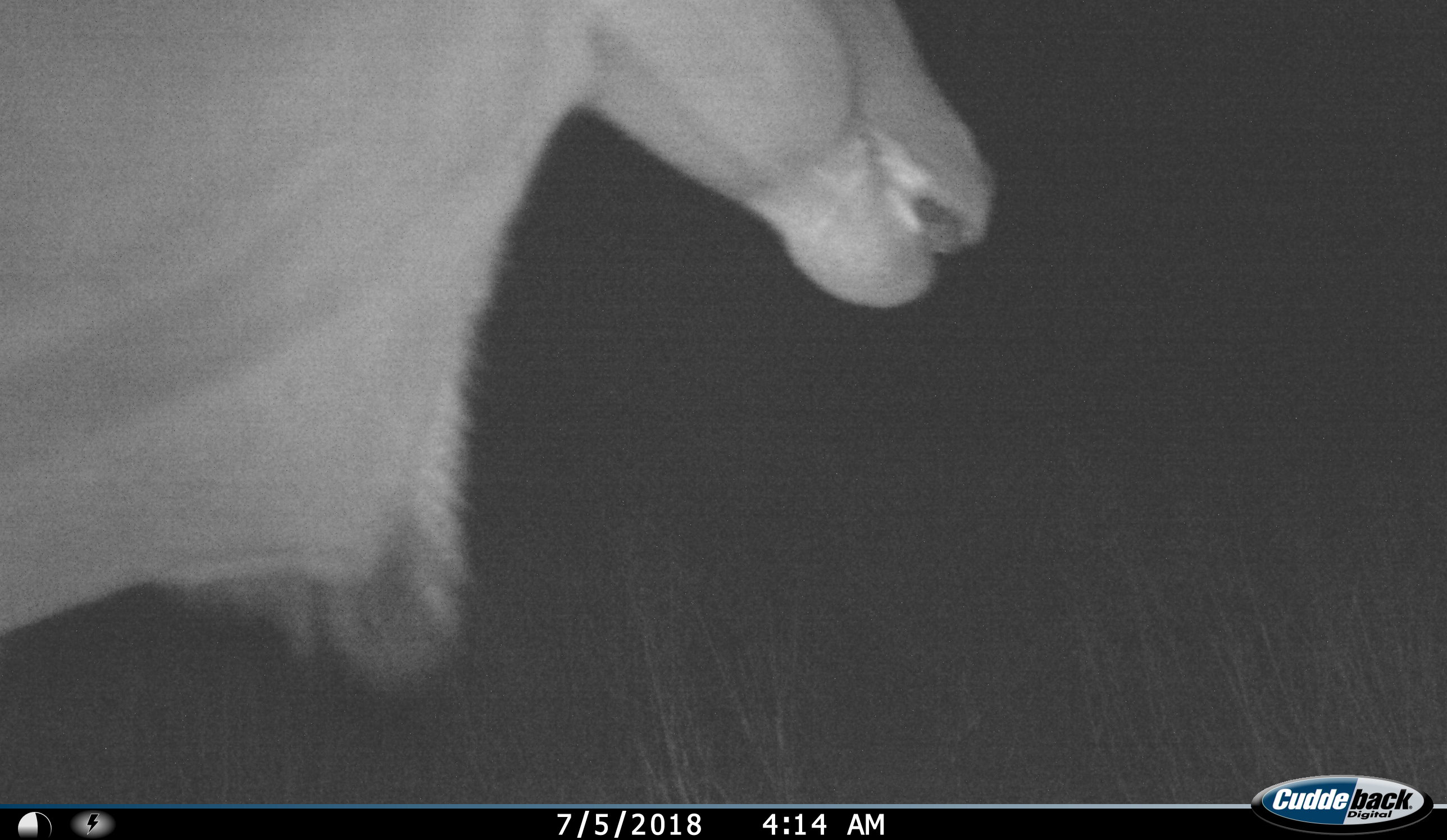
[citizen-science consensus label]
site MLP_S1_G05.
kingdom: Animalia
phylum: Chordata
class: Mammalia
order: Artiodactyla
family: Bovidae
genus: Tragelaphus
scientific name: Tragelaphus oryx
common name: eland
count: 1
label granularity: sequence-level